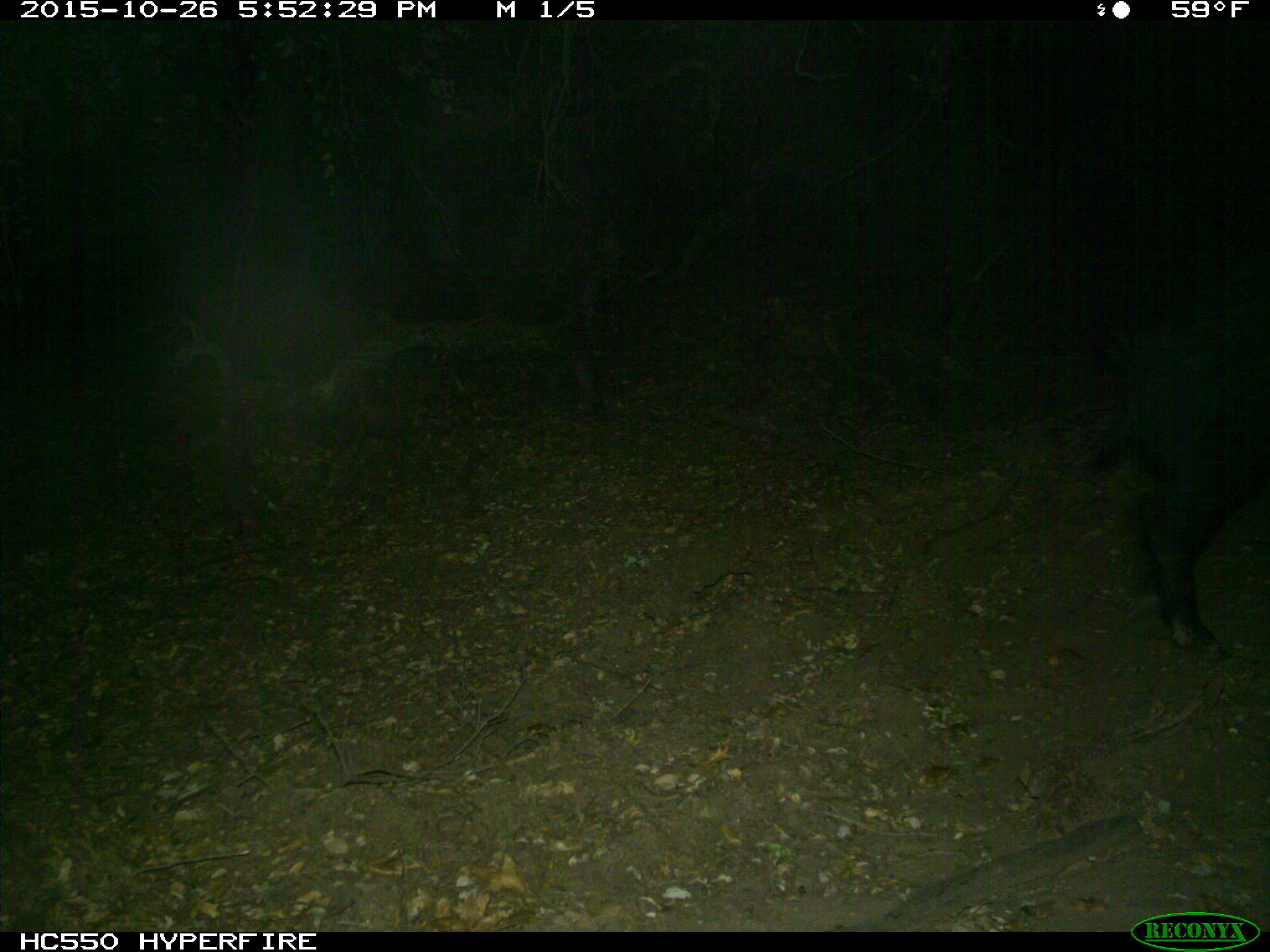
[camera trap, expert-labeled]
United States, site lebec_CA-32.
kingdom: Animalia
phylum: Chordata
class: Mammalia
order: Artiodactyla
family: Suidae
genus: Sus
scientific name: Sus scrofa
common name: wild boar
Sus scrofa (wild boar).